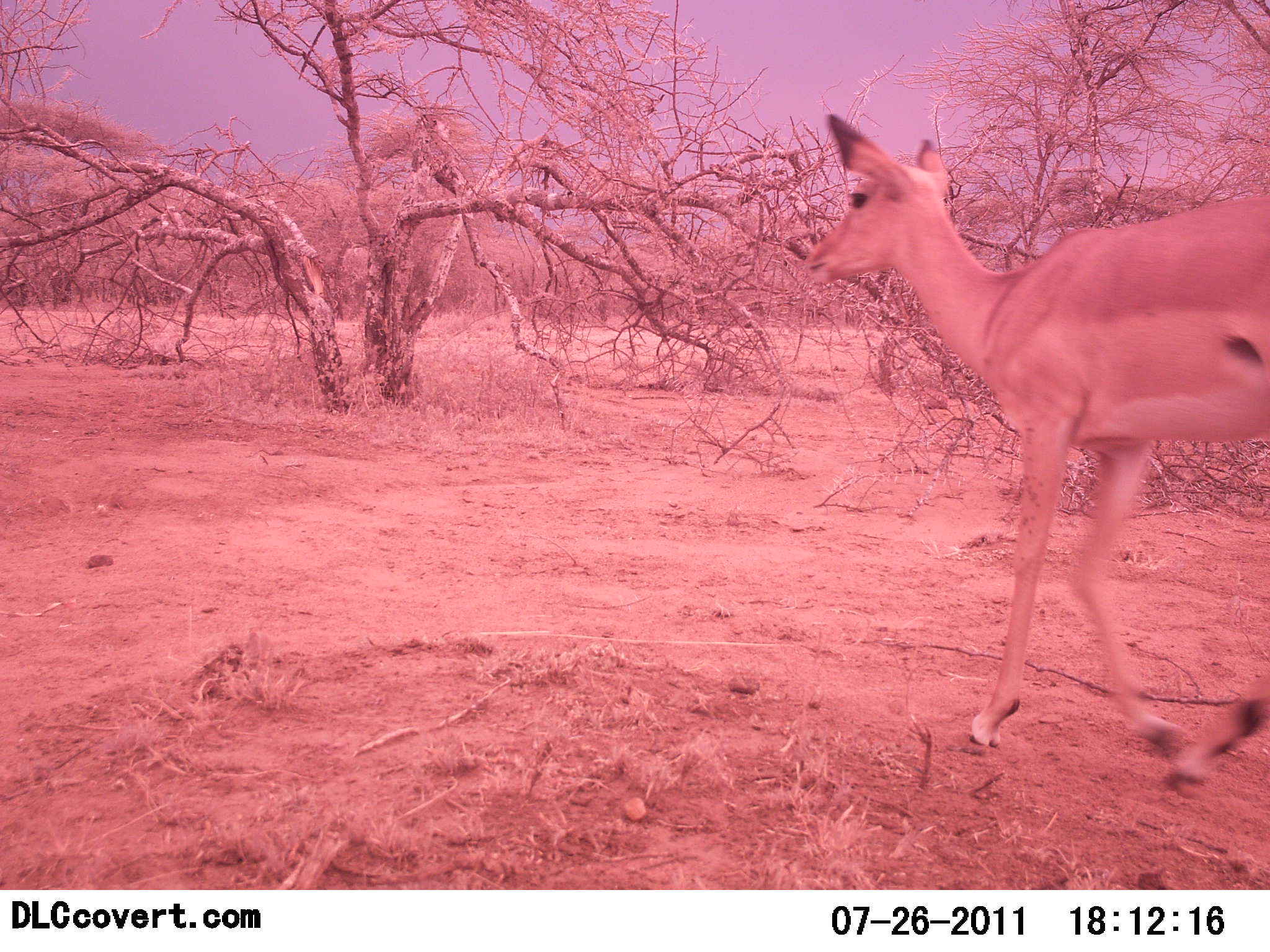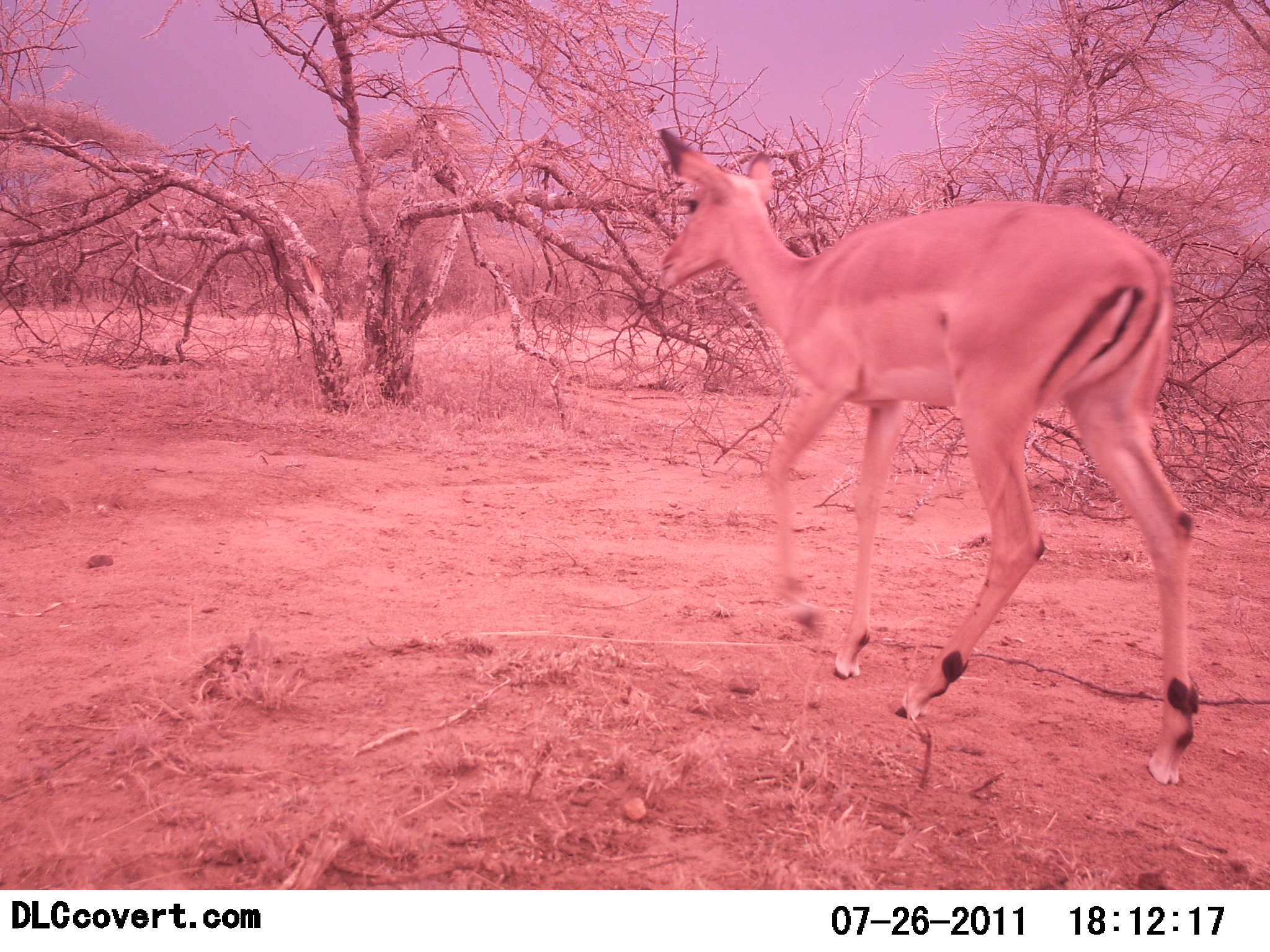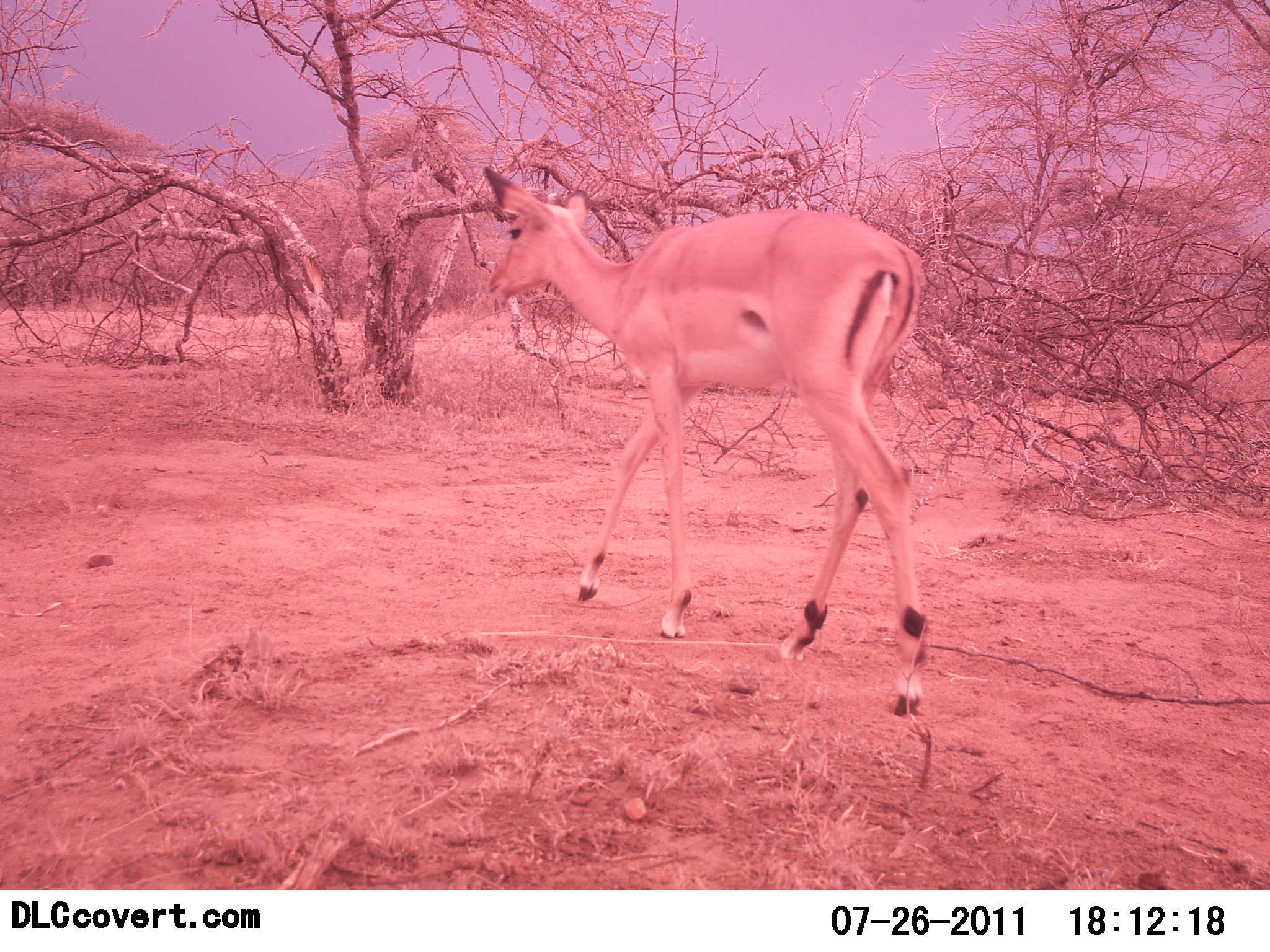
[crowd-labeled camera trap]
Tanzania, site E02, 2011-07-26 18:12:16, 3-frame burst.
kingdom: Animalia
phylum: Chordata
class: Mammalia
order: Artiodactyla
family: Bovidae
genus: Aepyceros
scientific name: Aepyceros melampus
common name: impala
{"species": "impala (Aepyceros melampus)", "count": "1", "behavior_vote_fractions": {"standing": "0%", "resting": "0%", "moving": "100%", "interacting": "0%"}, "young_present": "0%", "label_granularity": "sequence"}